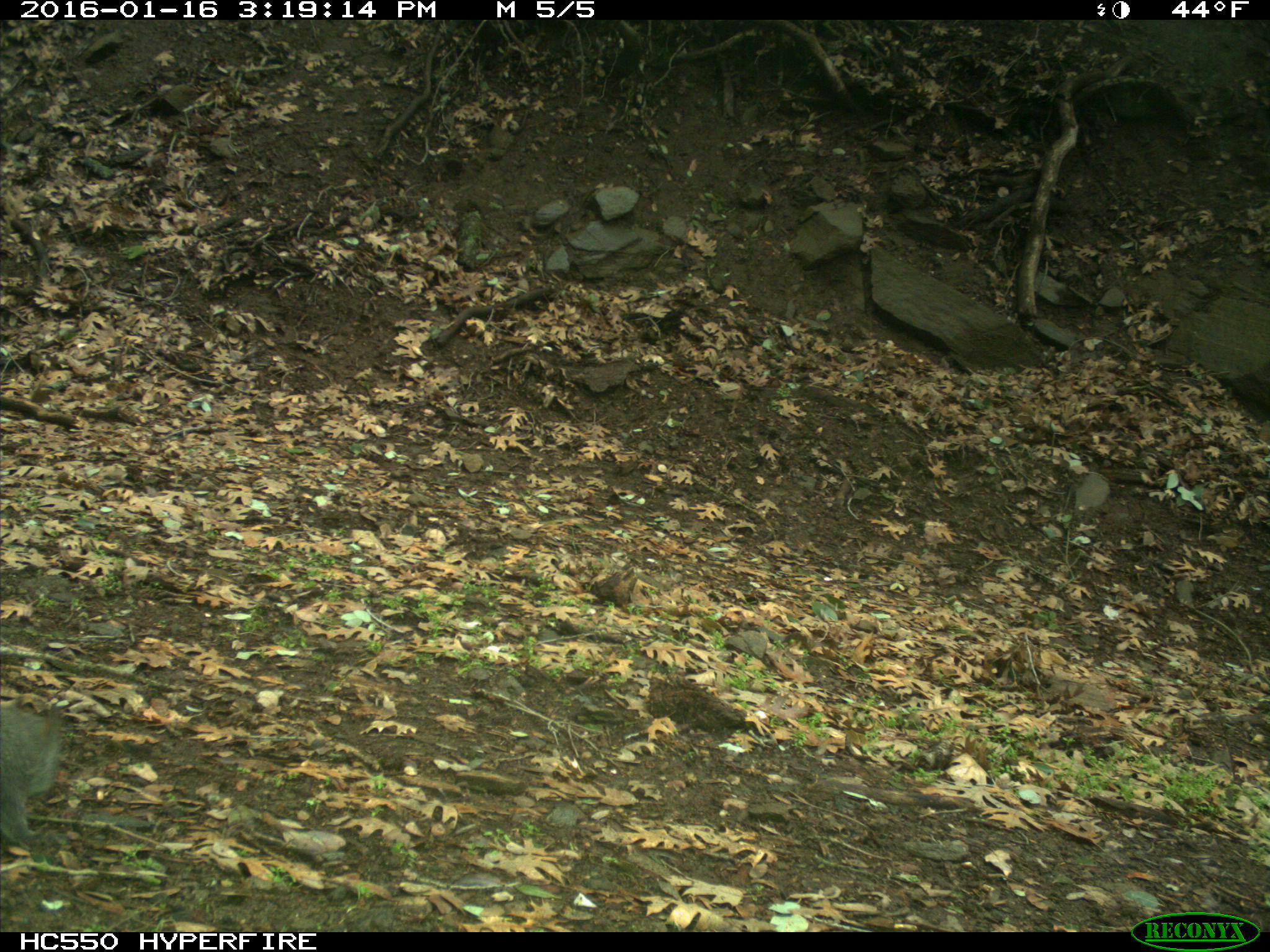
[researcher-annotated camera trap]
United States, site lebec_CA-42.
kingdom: Animalia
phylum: Chordata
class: Mammalia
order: Rodentia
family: Sciuridae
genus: Sciurus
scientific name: Sciurus carolinensis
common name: eastern gray squirrel